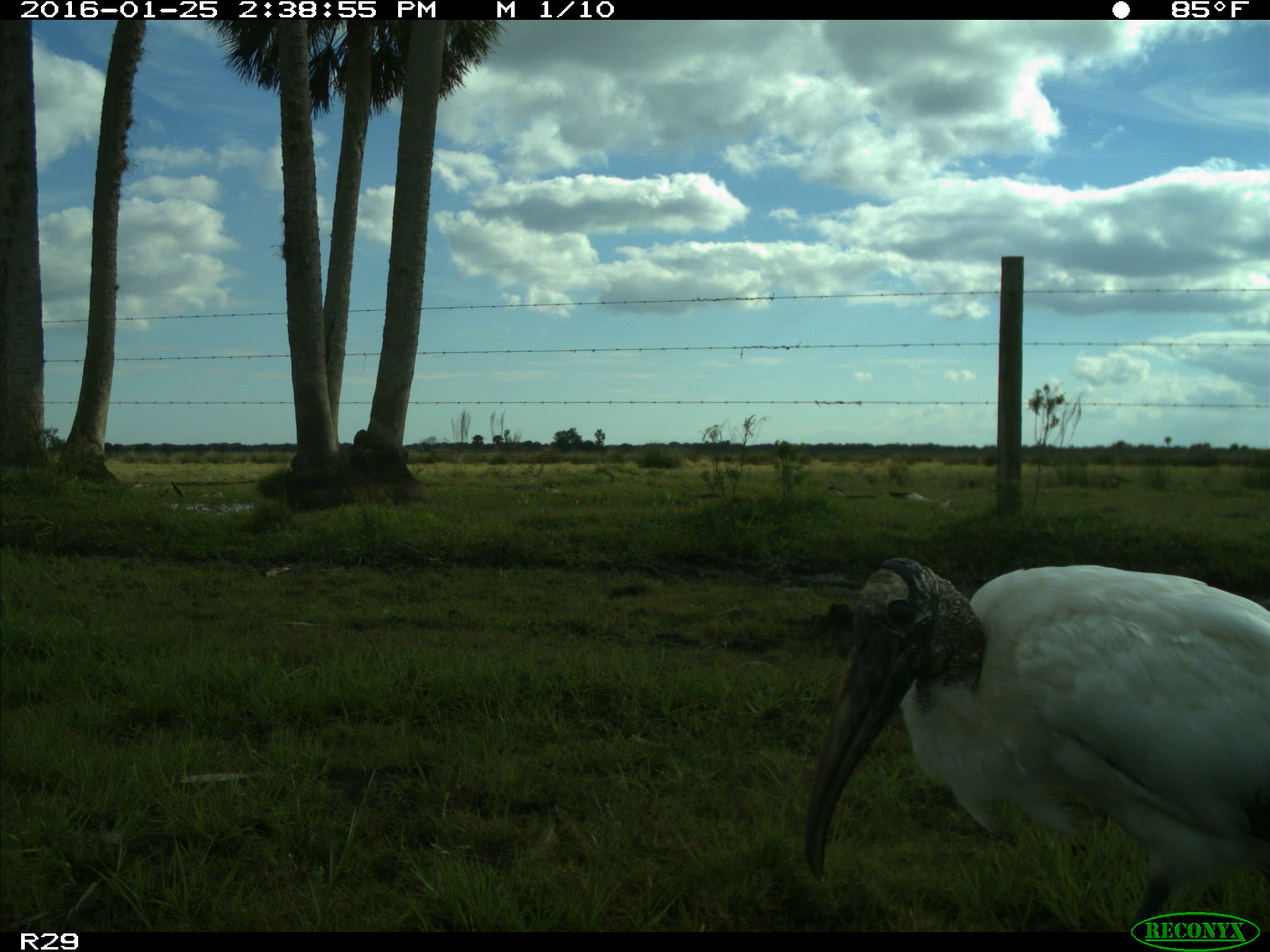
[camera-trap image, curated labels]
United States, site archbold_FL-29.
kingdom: Animalia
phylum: Chordata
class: Aves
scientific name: Aves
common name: birds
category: unidentified bird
Unidentified bird (birds) (Aves).